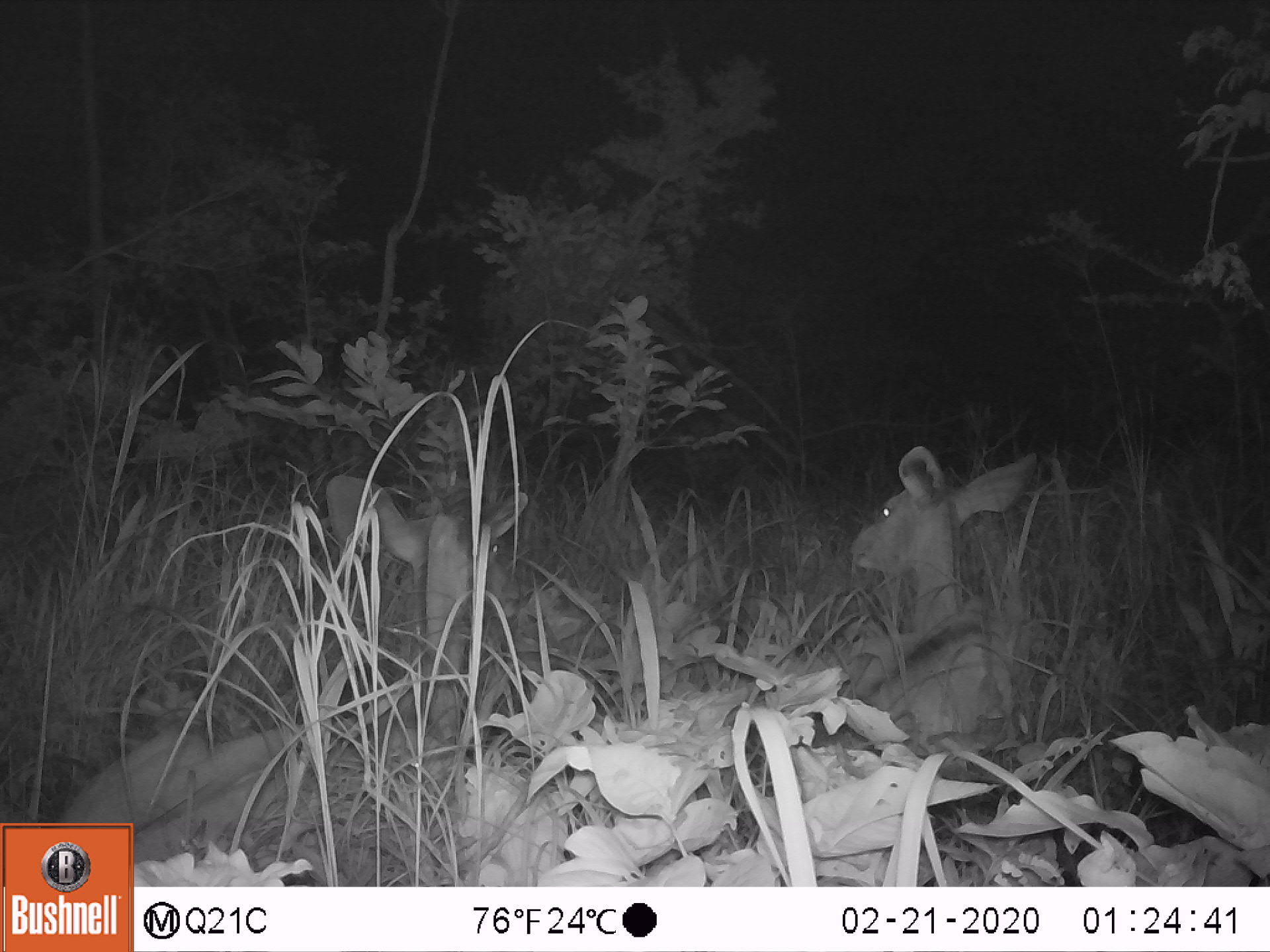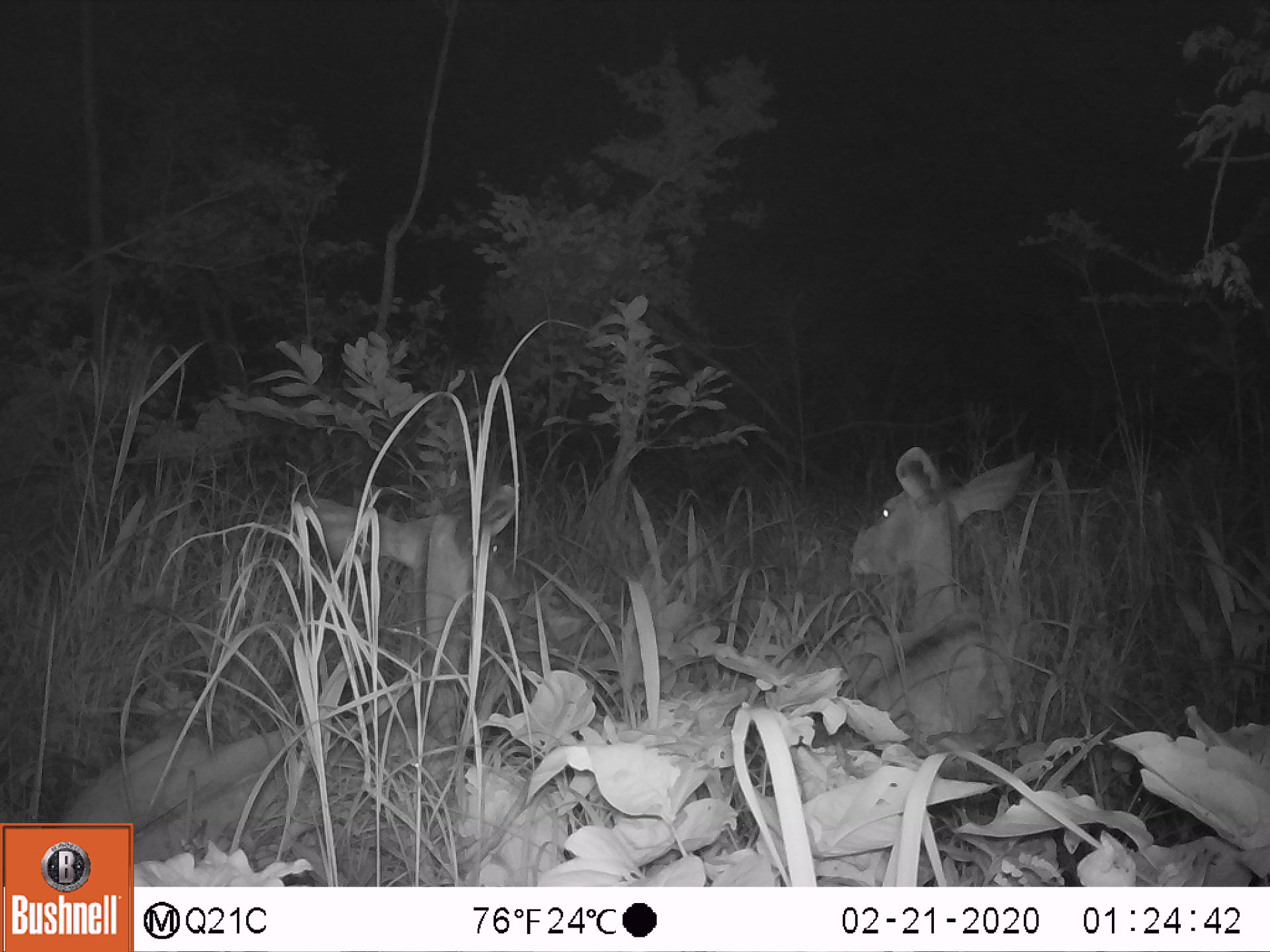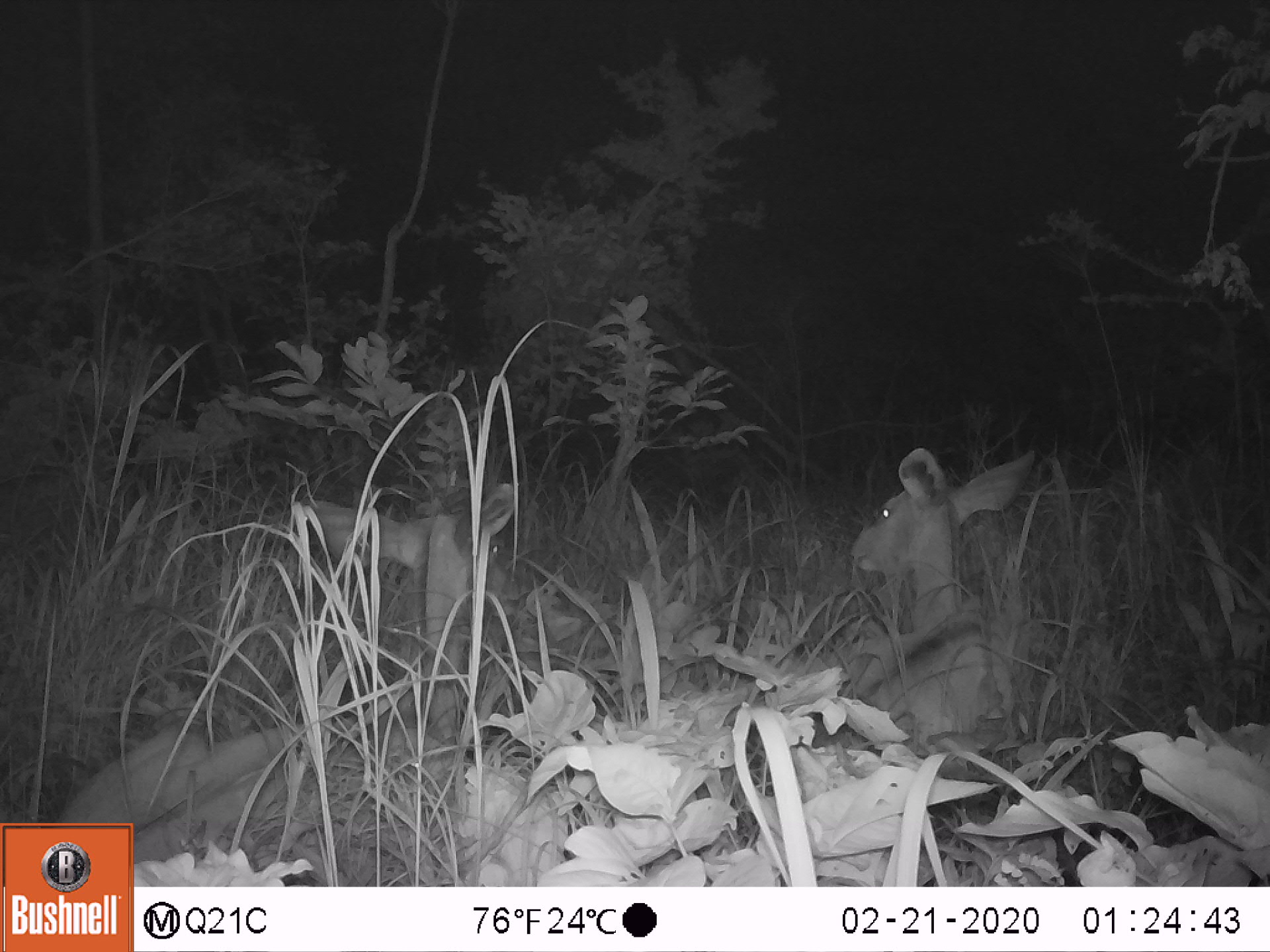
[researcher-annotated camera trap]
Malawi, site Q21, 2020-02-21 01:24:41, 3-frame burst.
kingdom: Animalia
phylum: Chordata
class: Mammalia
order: Artiodactyla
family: Bovidae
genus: Tragelaphus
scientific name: Tragelaphus strepsiceros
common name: greater kudu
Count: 2.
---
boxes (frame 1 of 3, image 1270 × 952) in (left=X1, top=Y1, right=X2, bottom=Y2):
greater kudu: (left=56, top=473, right=545, bottom=816); (left=840, top=432, right=1054, bottom=760)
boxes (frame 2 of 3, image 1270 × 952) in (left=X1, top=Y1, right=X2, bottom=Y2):
greater kudu: (left=49, top=466, right=528, bottom=814); (left=824, top=429, right=1052, bottom=755)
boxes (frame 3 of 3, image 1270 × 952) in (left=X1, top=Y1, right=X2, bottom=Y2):
greater kudu: (left=88, top=470, right=523, bottom=818); (left=813, top=436, right=1035, bottom=766)